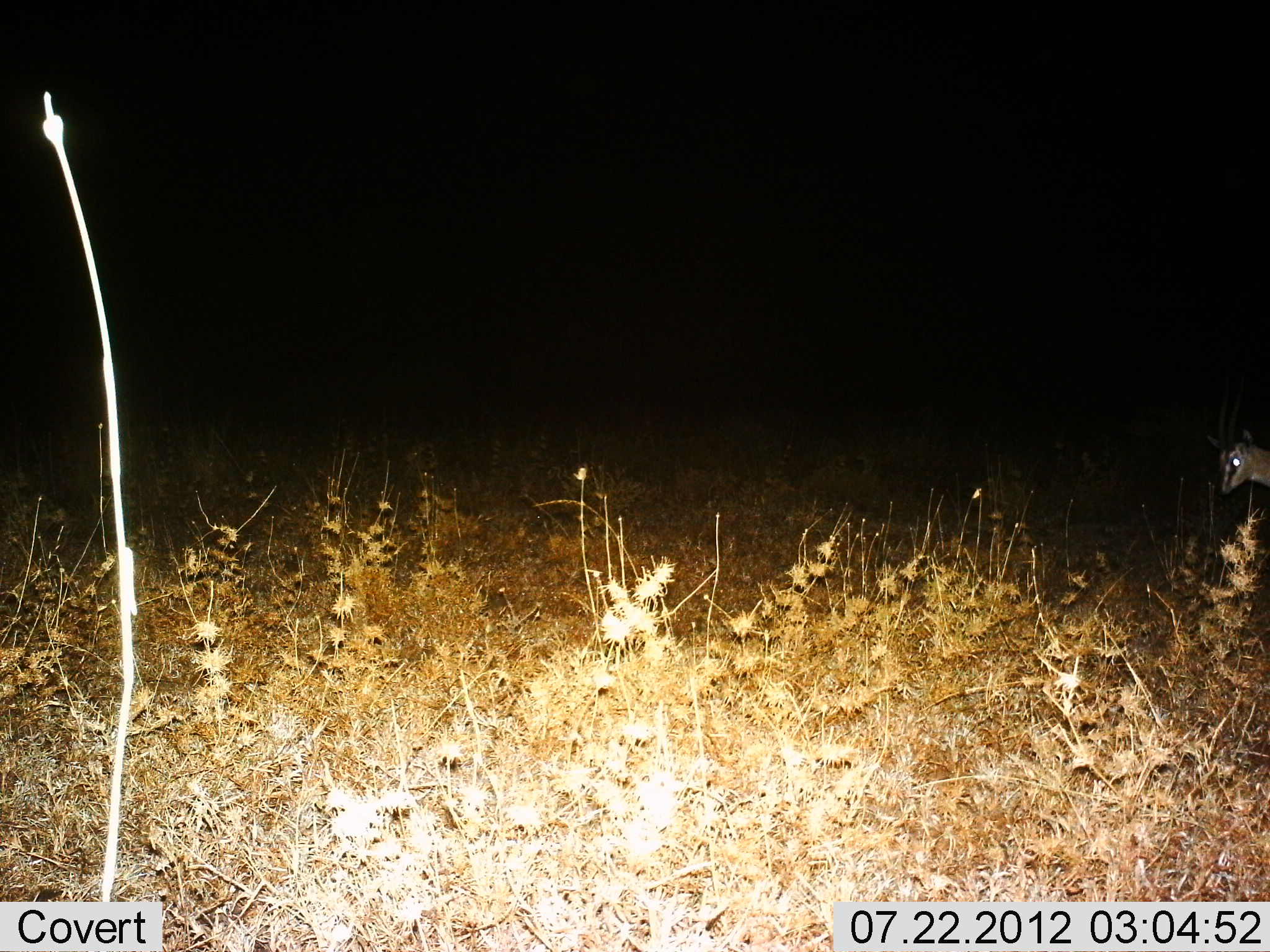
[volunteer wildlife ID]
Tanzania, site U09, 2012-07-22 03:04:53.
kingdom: Animalia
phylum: Chordata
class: Mammalia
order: Artiodactyla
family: Bovidae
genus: Eudorcas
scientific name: Eudorcas thomsonii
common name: thomson's gazelle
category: gazellethomsons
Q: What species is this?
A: Gazellethomsons (thomson's gazelle) (Eudorcas thomsonii).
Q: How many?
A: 1.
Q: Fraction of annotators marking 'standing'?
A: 80%.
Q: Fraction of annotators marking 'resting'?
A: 0%.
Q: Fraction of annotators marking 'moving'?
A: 20%.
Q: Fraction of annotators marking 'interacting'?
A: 0%.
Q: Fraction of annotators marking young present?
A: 0%.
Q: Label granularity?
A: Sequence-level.